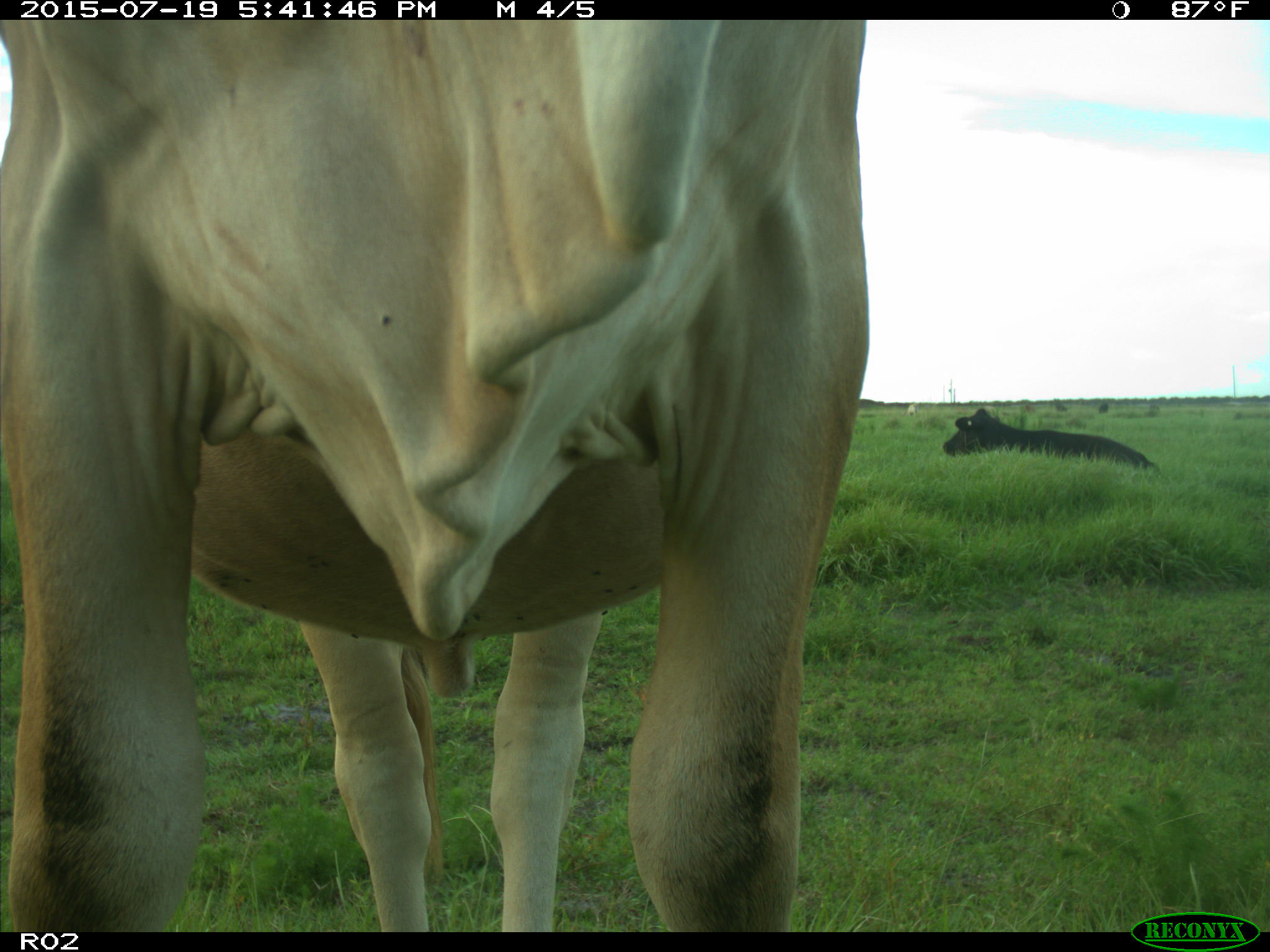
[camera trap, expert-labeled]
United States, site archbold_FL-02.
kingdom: Animalia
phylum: Chordata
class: Mammalia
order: Artiodactyla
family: Bovidae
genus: Bos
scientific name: Bos taurus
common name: domestic cow